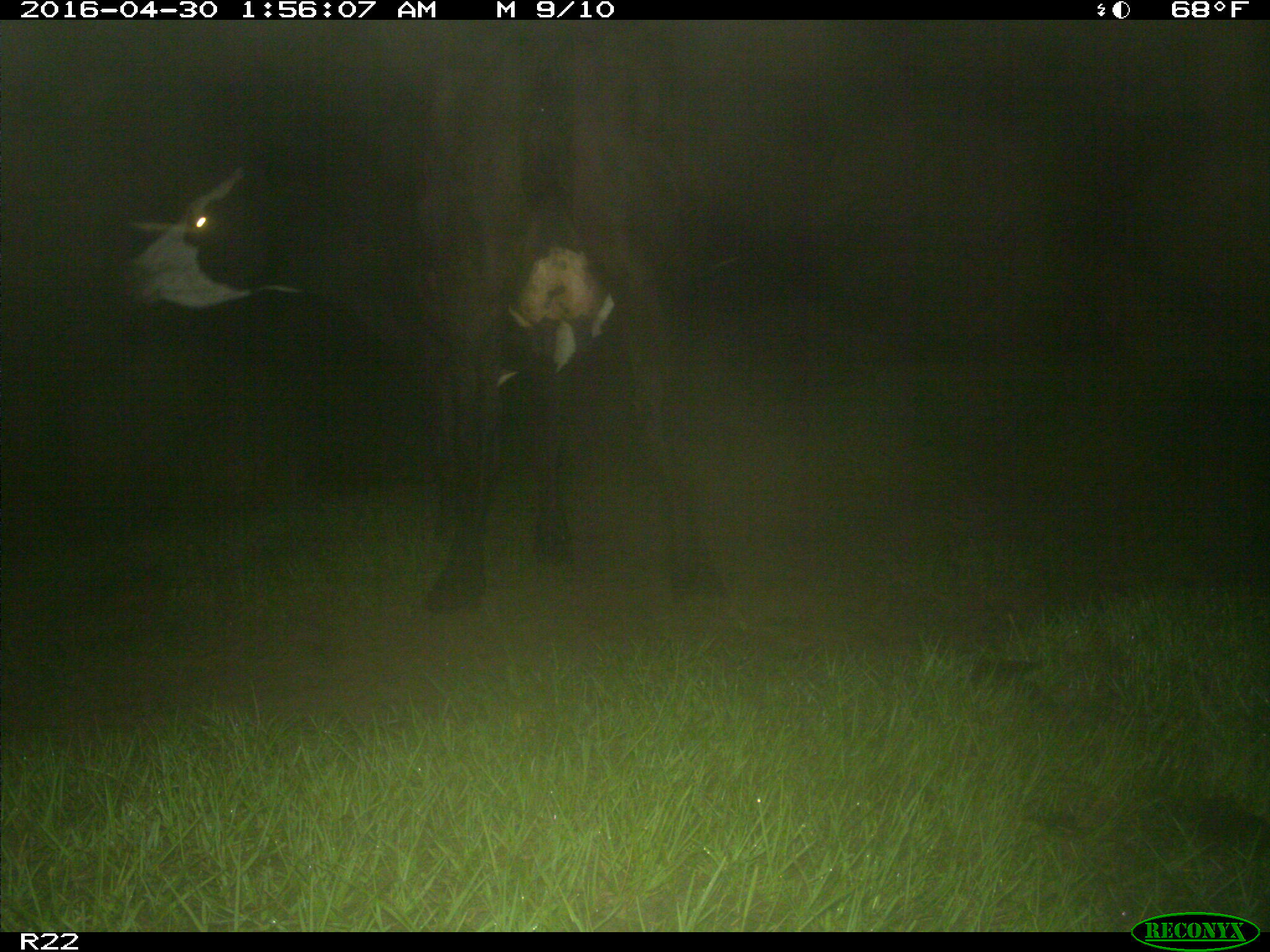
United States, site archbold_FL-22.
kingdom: Animalia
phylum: Chordata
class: Mammalia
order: Artiodactyla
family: Bovidae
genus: Bos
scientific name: Bos taurus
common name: domestic cow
Bos taurus (domestic cow).